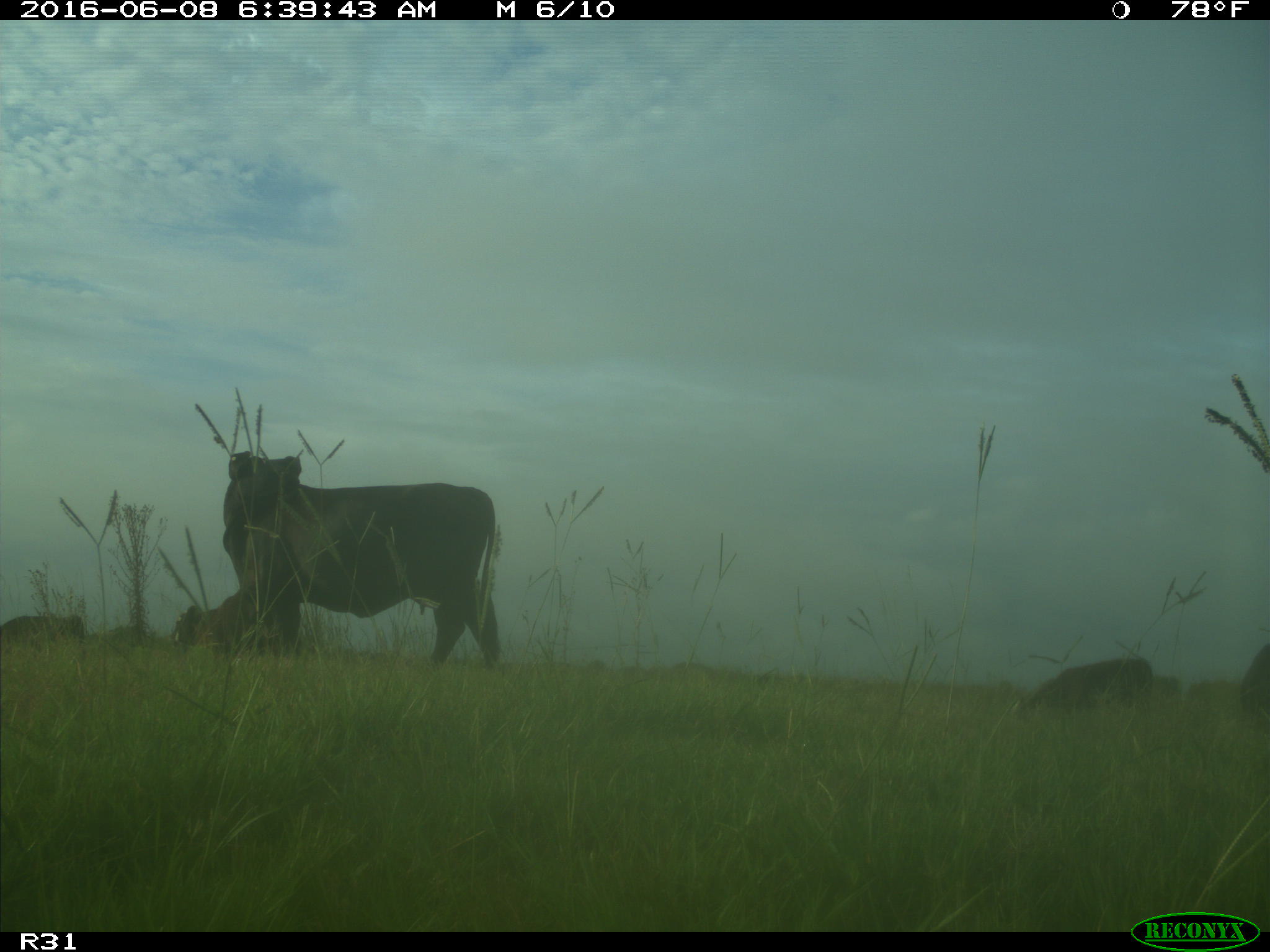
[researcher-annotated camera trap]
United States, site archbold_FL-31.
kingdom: Animalia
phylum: Chordata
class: Mammalia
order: Artiodactyla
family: Bovidae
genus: Bos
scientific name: Bos taurus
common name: domestic cow